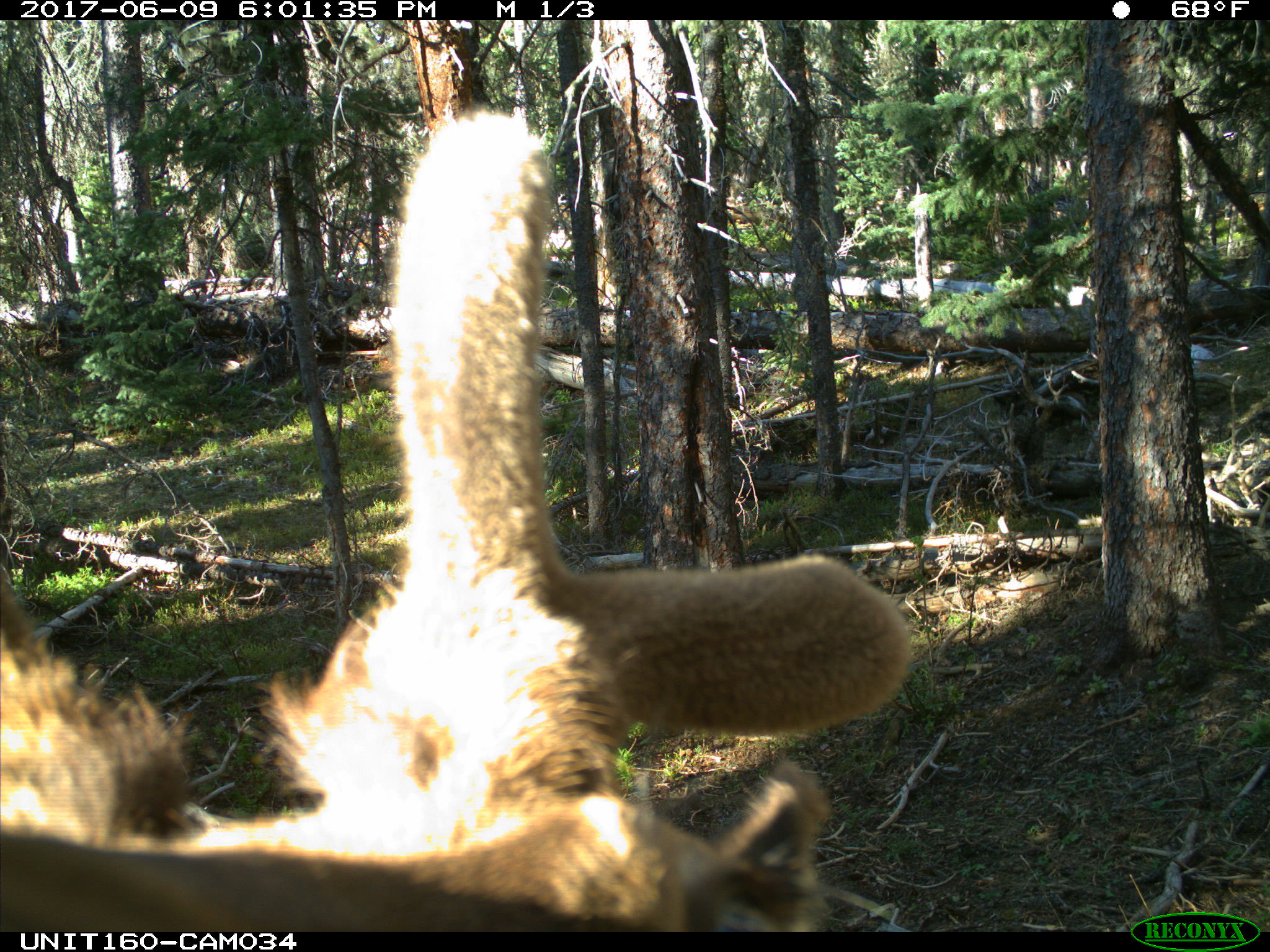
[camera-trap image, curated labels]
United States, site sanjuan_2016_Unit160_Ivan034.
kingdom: Animalia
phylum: Chordata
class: Mammalia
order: Artiodactyla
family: Cervidae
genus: Cervus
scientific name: Cervus elaphus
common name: red deer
Cervus elaphus (red deer).